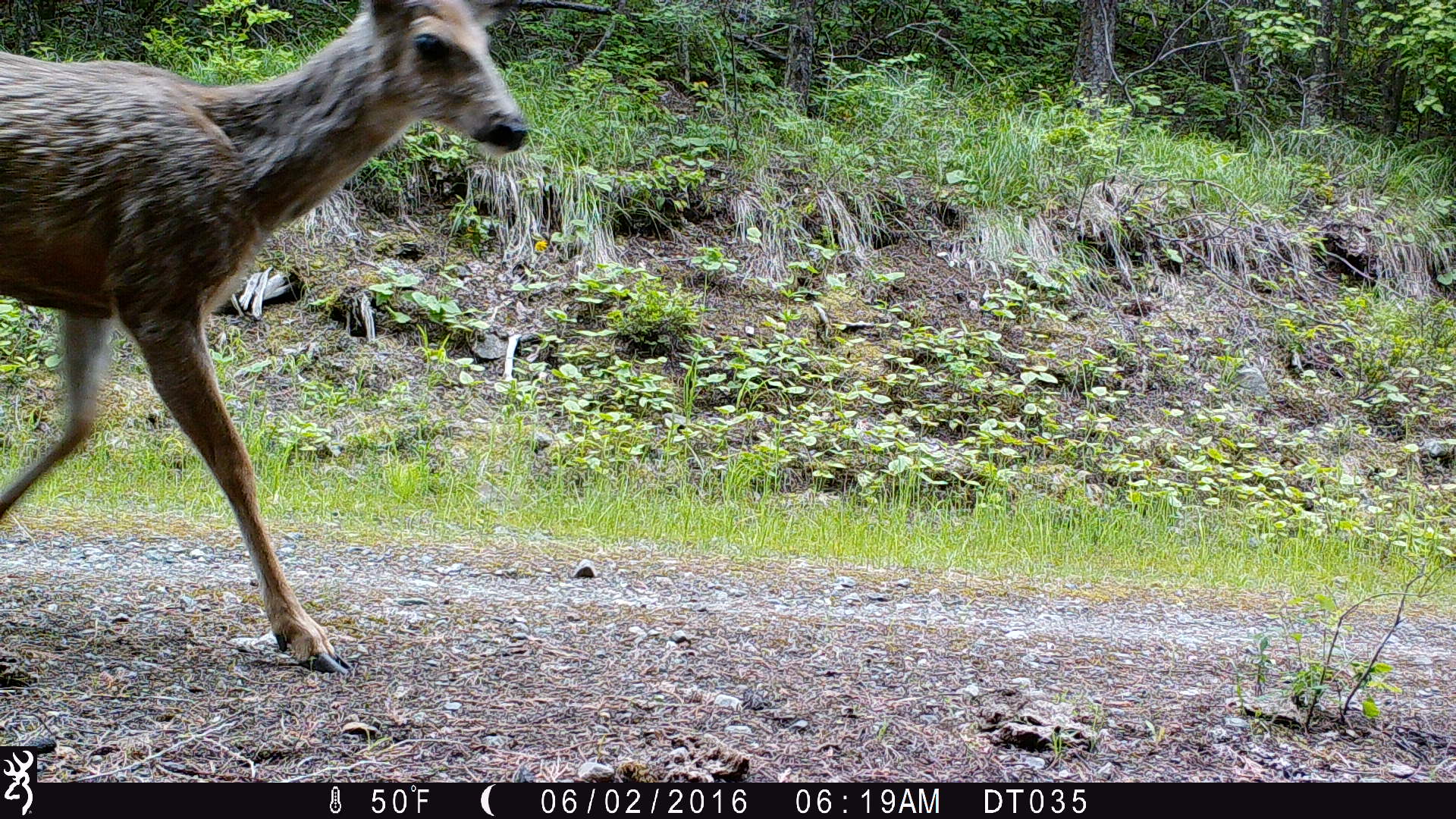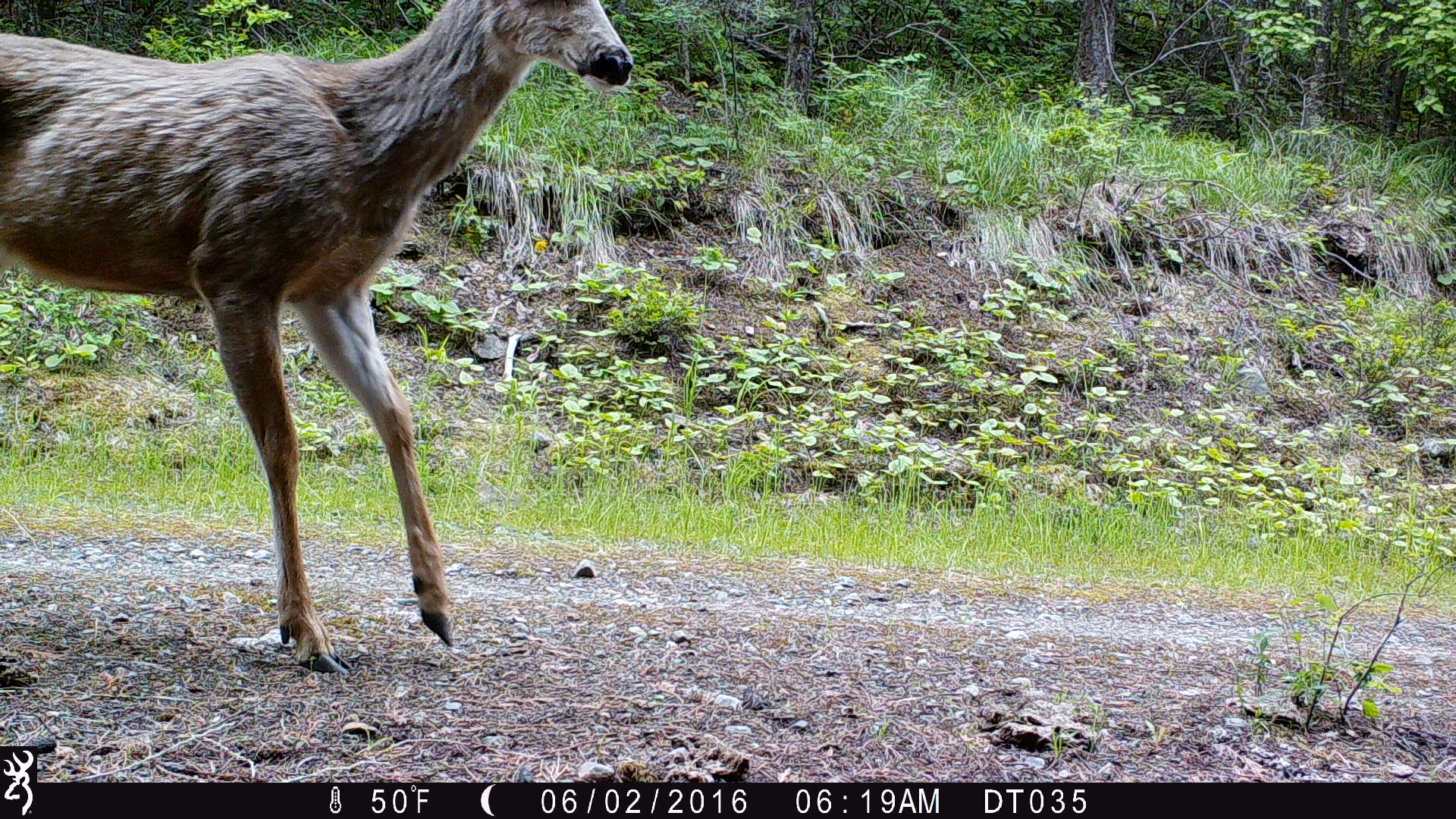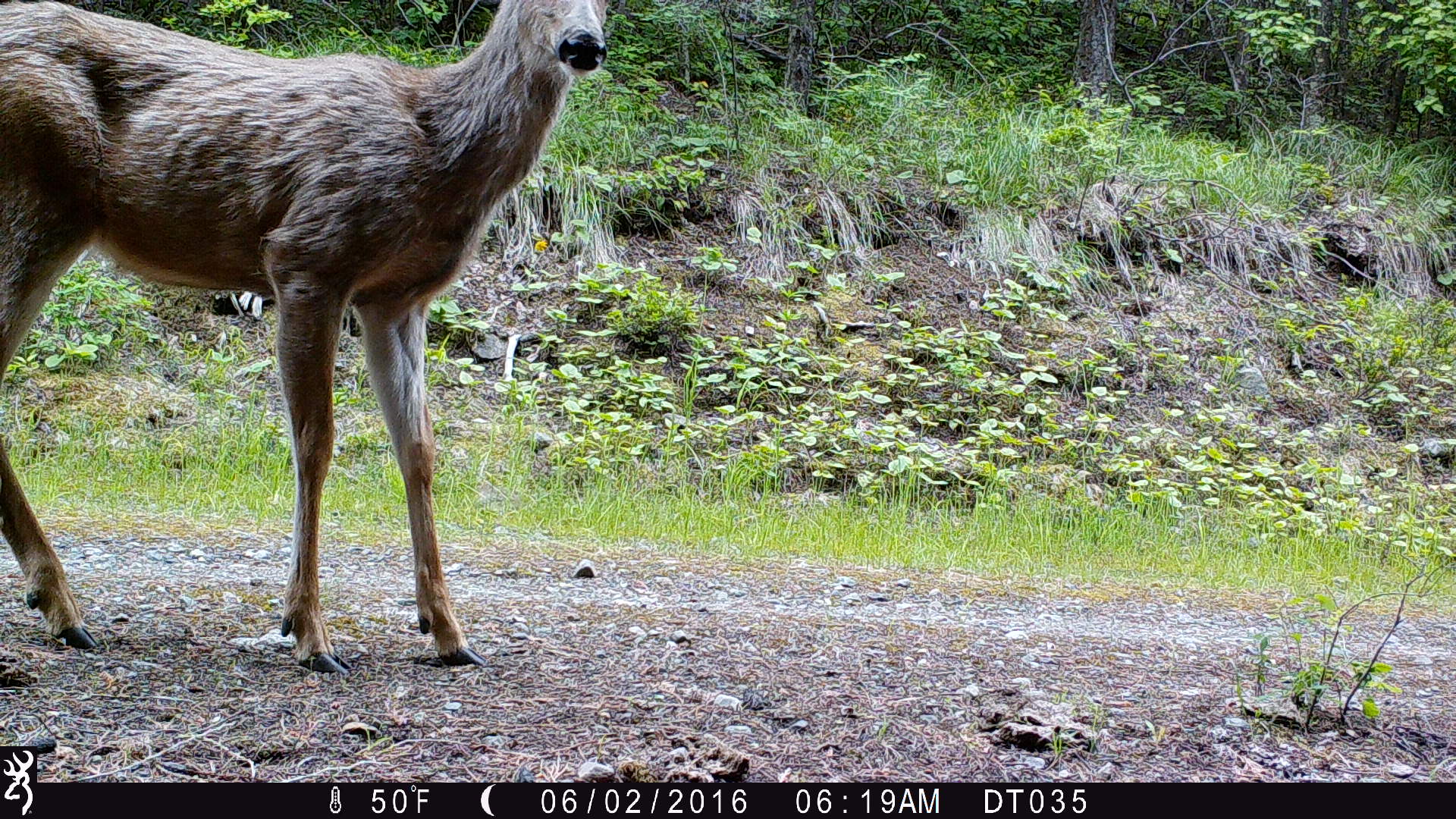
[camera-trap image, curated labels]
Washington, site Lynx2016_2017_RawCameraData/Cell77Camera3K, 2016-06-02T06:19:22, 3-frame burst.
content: unidentified animal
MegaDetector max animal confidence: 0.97